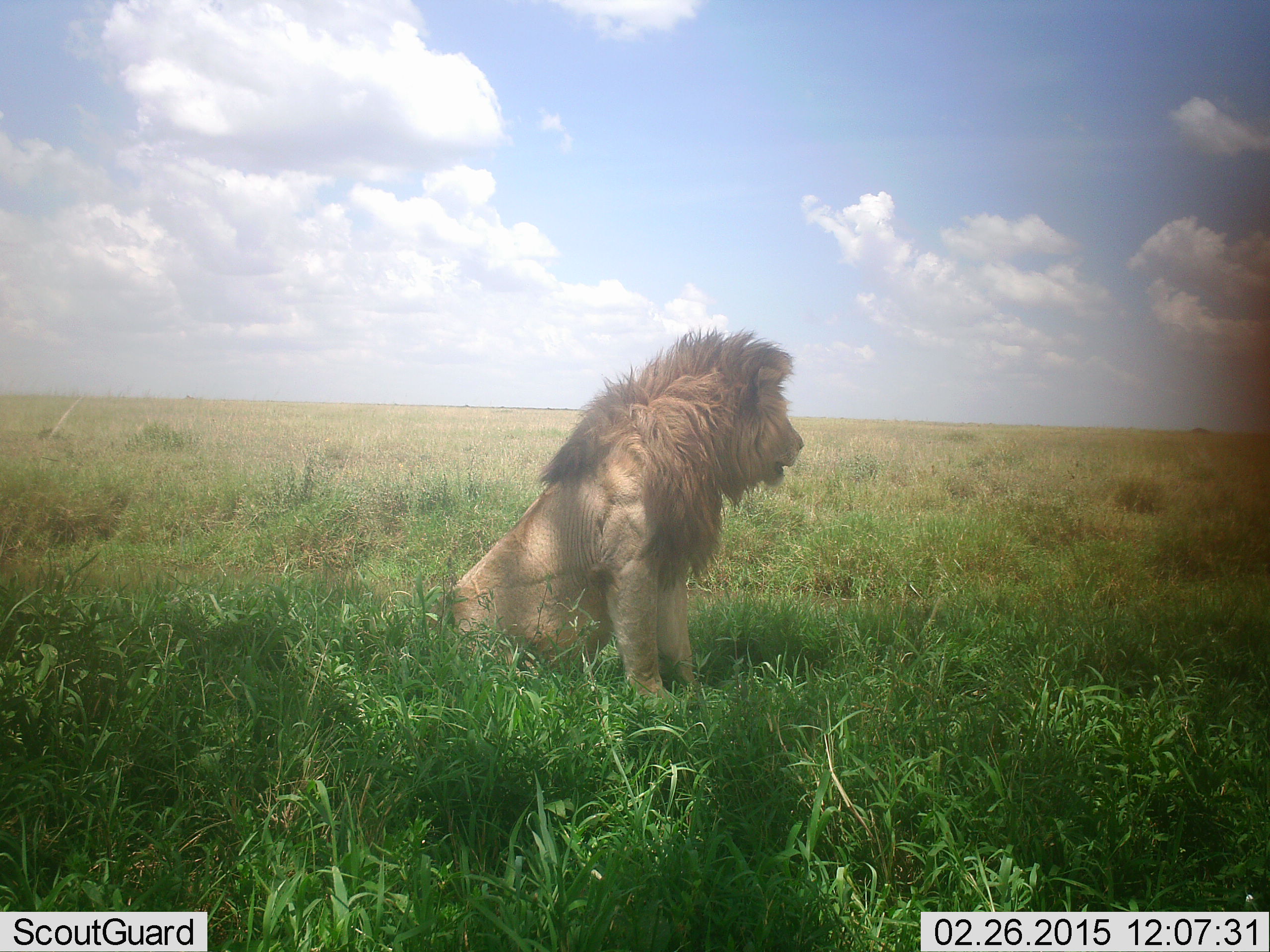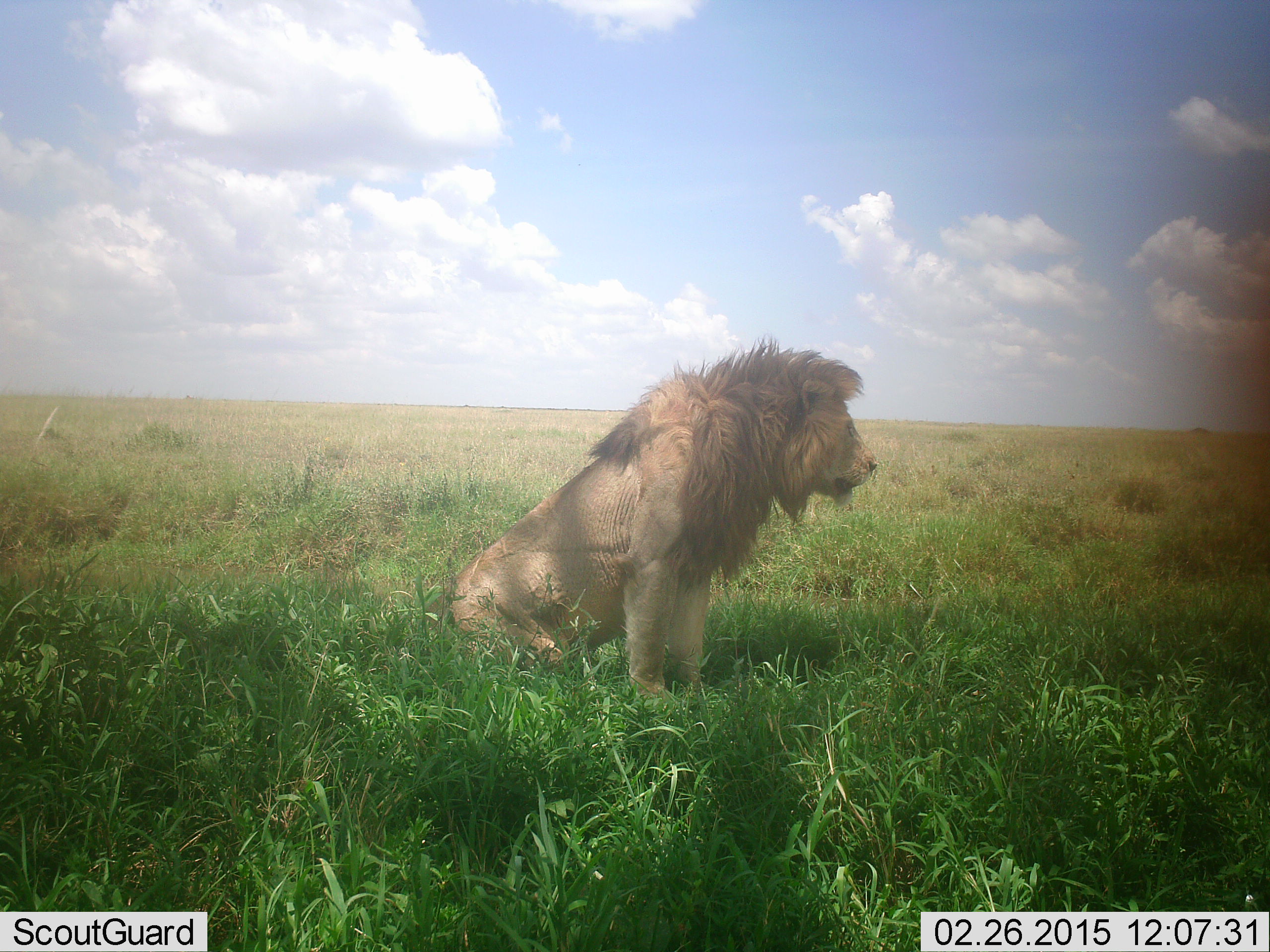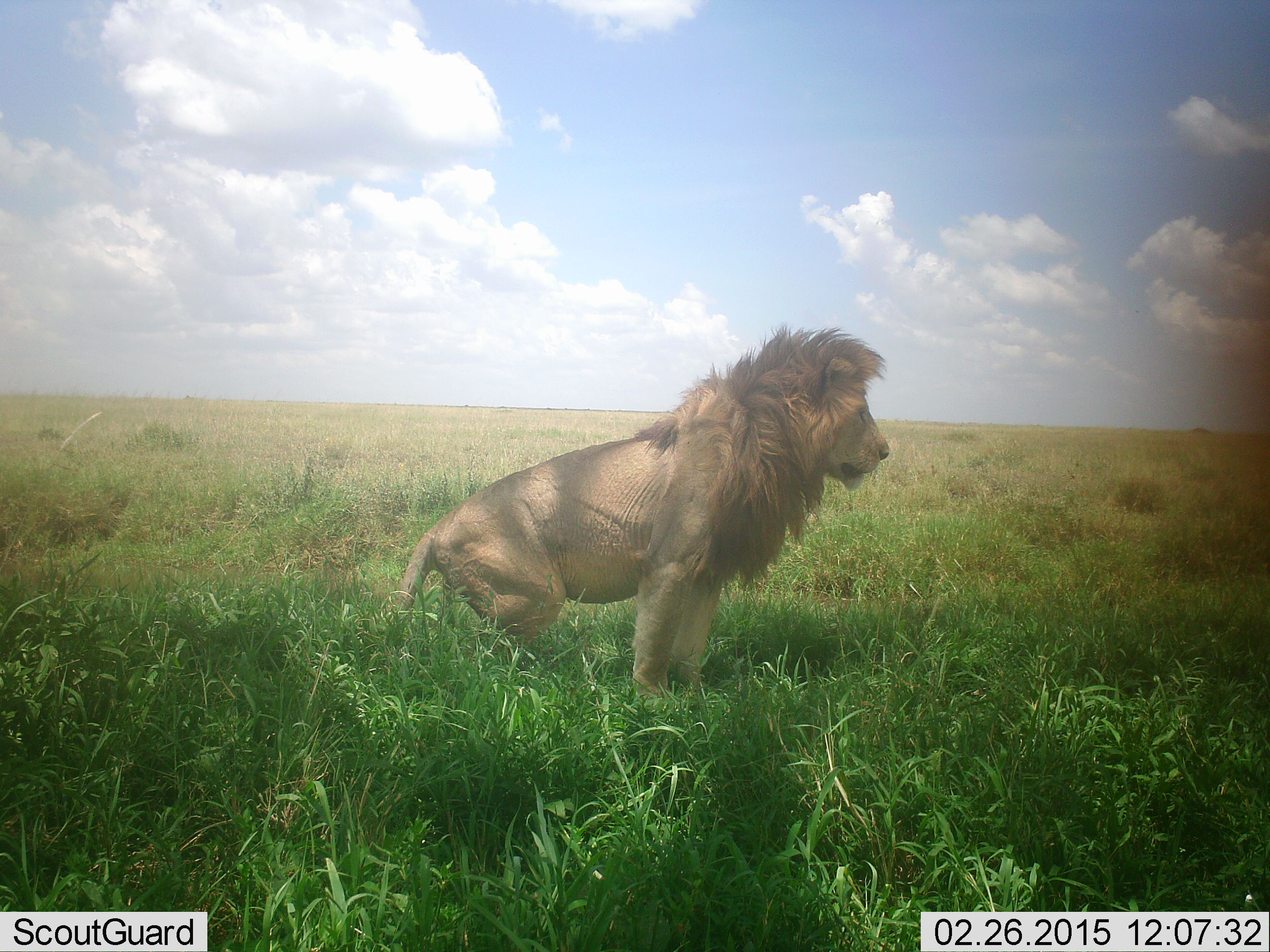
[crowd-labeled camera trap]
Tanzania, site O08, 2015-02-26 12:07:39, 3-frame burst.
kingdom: Animalia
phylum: Chordata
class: Mammalia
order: Carnivora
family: Felidae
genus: Panthera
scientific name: Panthera leo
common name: lion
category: lionmale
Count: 1.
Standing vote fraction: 10%.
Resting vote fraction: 100%.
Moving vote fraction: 0%.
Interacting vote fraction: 0%.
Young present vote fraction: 0%.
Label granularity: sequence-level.